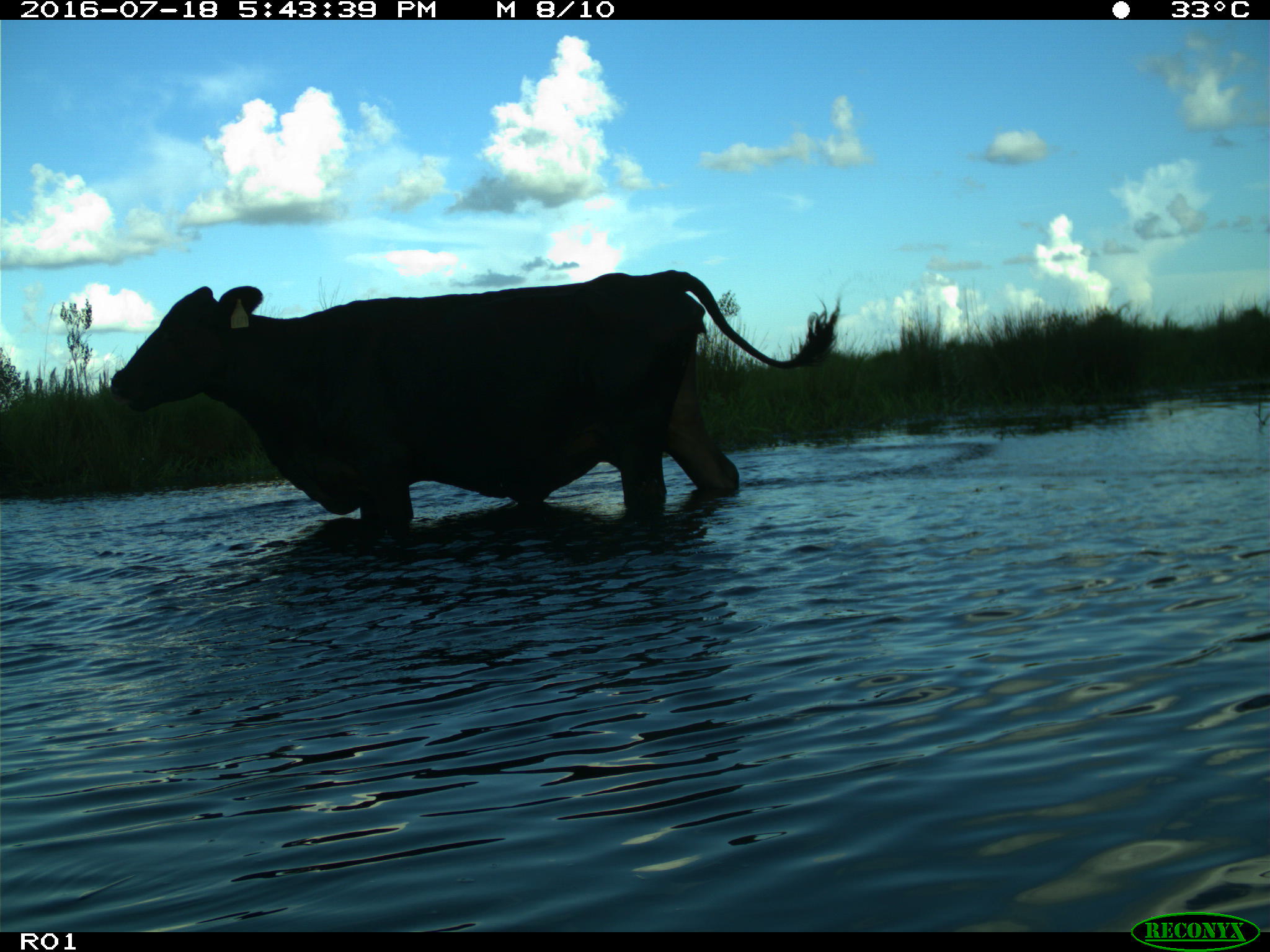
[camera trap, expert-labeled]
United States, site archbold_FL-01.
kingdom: Animalia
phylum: Chordata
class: Mammalia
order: Artiodactyla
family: Bovidae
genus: Bos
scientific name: Bos taurus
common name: domestic cow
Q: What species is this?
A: Bos taurus (domestic cow).